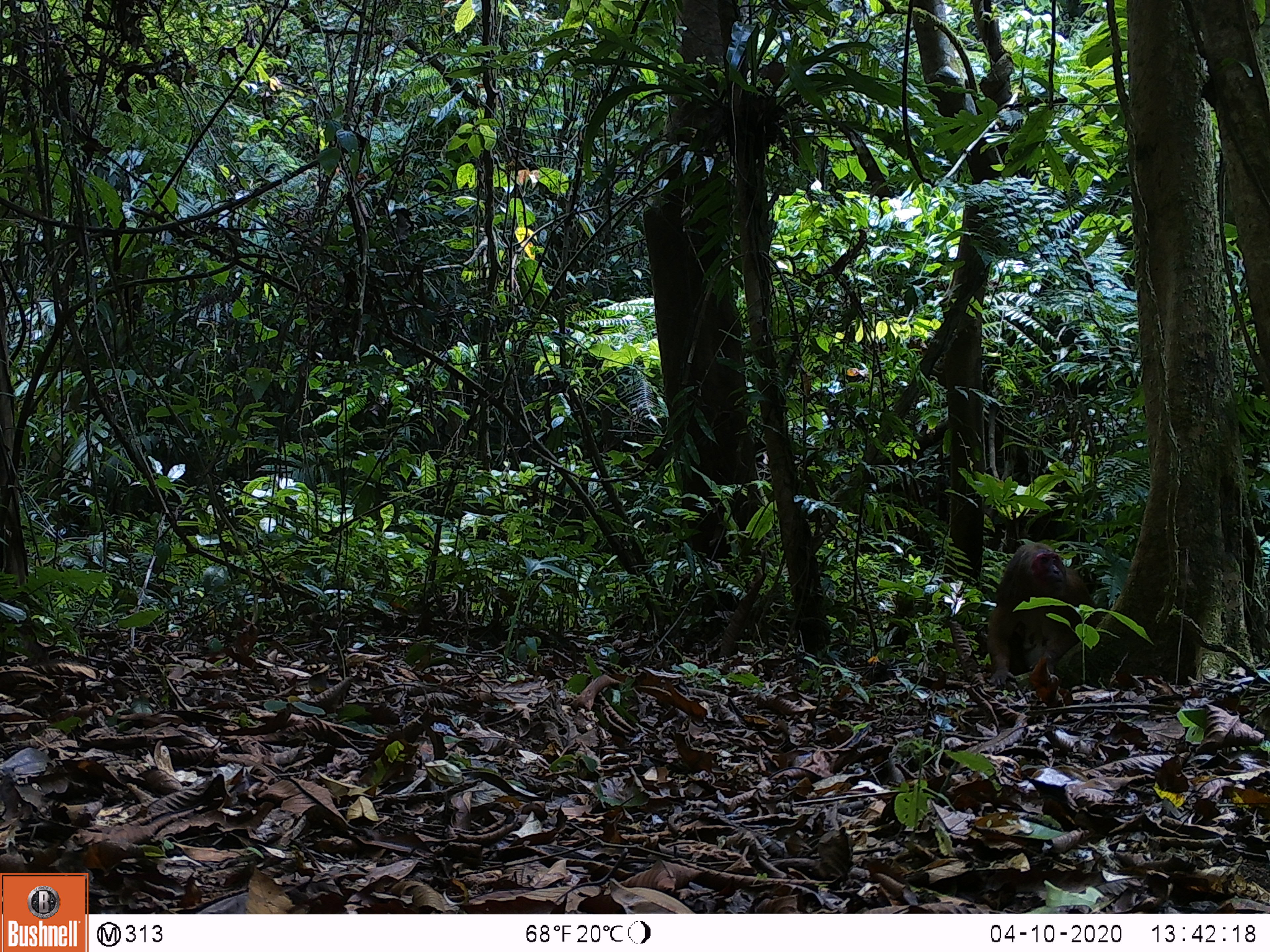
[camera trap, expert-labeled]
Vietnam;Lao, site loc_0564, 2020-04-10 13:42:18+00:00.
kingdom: Animalia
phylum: Chordata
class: Mammalia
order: Primates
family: Cercopithecidae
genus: Macaca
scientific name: Macaca arctoides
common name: stump-tailed macaque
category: stump tailed macaque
Stump tailed macaque (stump-tailed macaque) (Macaca arctoides). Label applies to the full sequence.